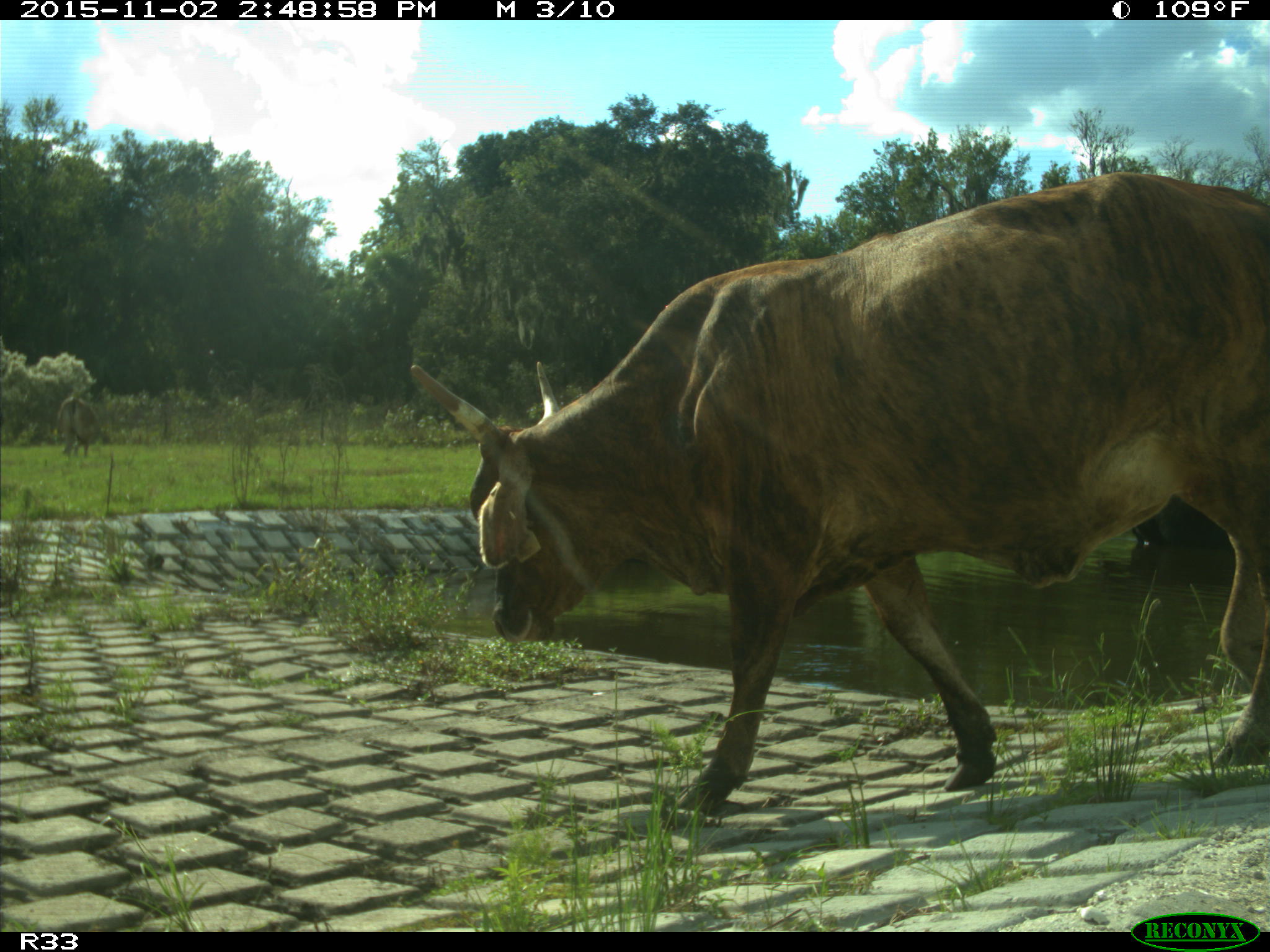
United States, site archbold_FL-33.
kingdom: Animalia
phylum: Chordata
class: Mammalia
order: Artiodactyla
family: Bovidae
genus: Bos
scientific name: Bos taurus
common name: domestic cow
Bos taurus (domestic cow).